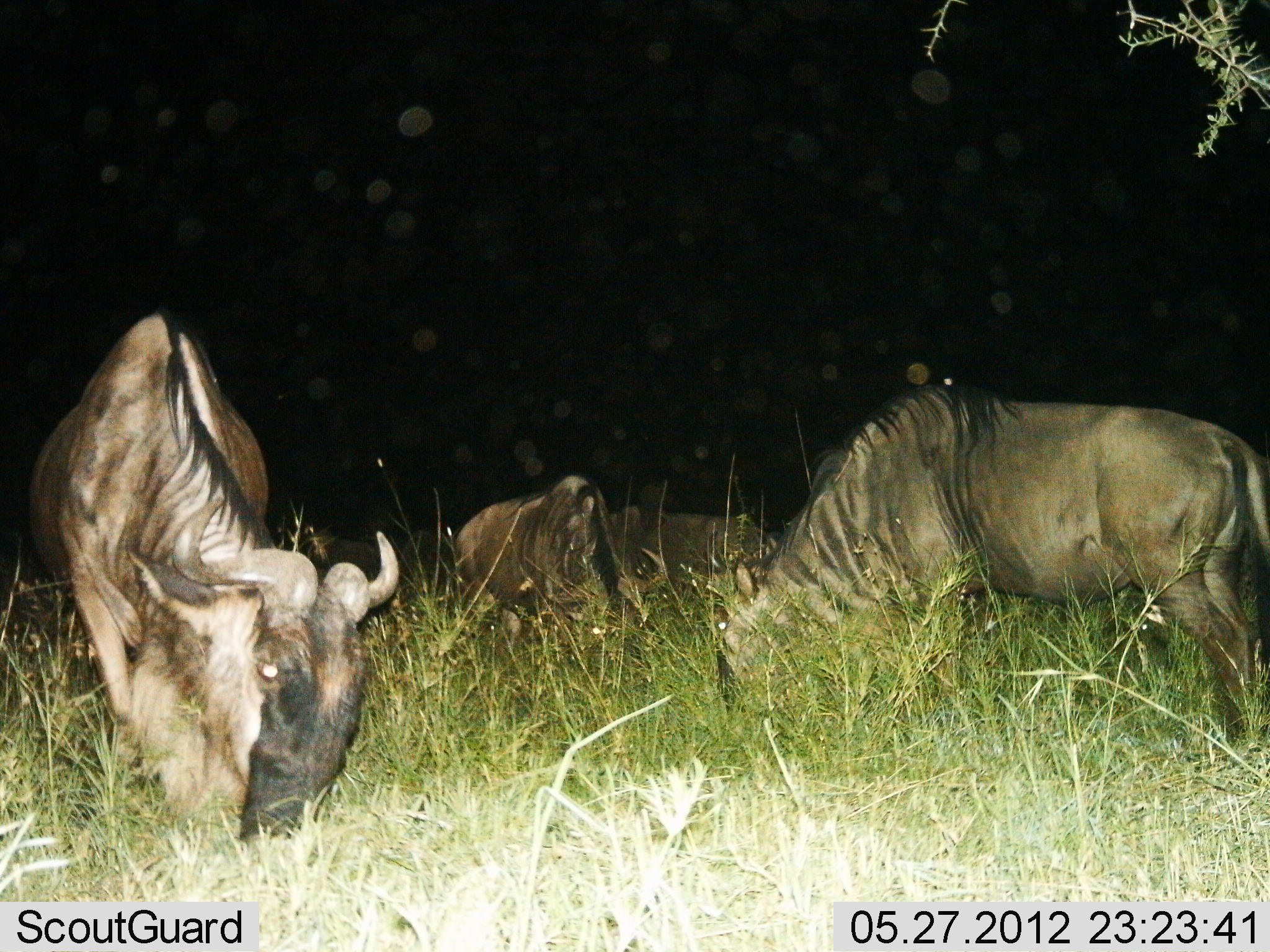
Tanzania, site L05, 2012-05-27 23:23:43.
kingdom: Animalia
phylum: Chordata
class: Mammalia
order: Artiodactyla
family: Bovidae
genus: Connochaetes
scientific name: Connochaetes taurinus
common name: blue wildebeest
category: wildebeest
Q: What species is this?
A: Wildebeest (blue wildebeest) (Connochaetes taurinus).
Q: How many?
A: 4.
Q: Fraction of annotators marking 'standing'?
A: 50%.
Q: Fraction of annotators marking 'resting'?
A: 20%.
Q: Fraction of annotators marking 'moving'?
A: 0%.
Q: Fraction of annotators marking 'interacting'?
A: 0%.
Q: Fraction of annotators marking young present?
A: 0%.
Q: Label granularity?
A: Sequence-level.